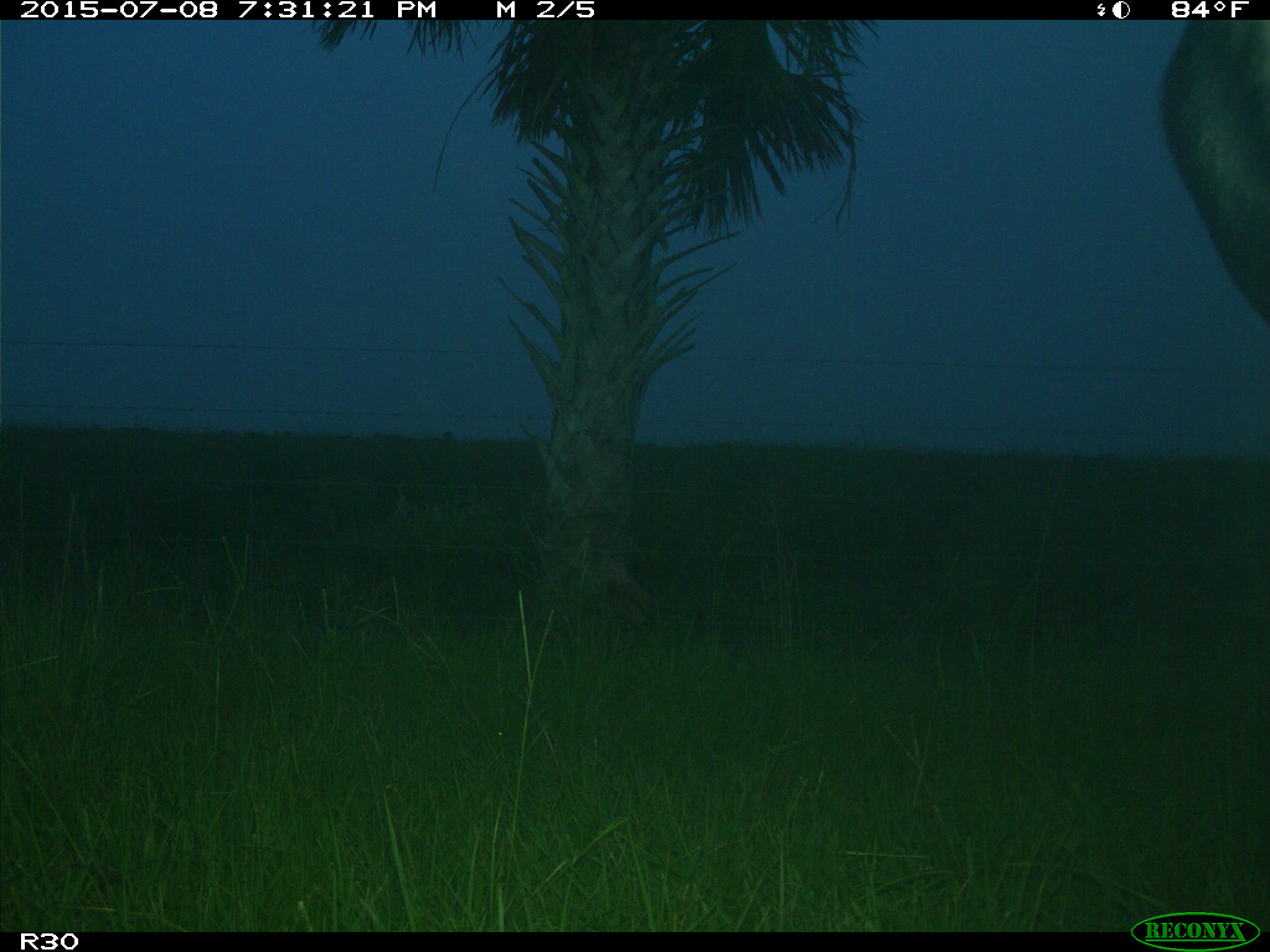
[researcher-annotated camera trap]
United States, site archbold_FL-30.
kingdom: Animalia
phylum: Chordata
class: Mammalia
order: Artiodactyla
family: Bovidae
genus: Bos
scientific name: Bos taurus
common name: domestic cow